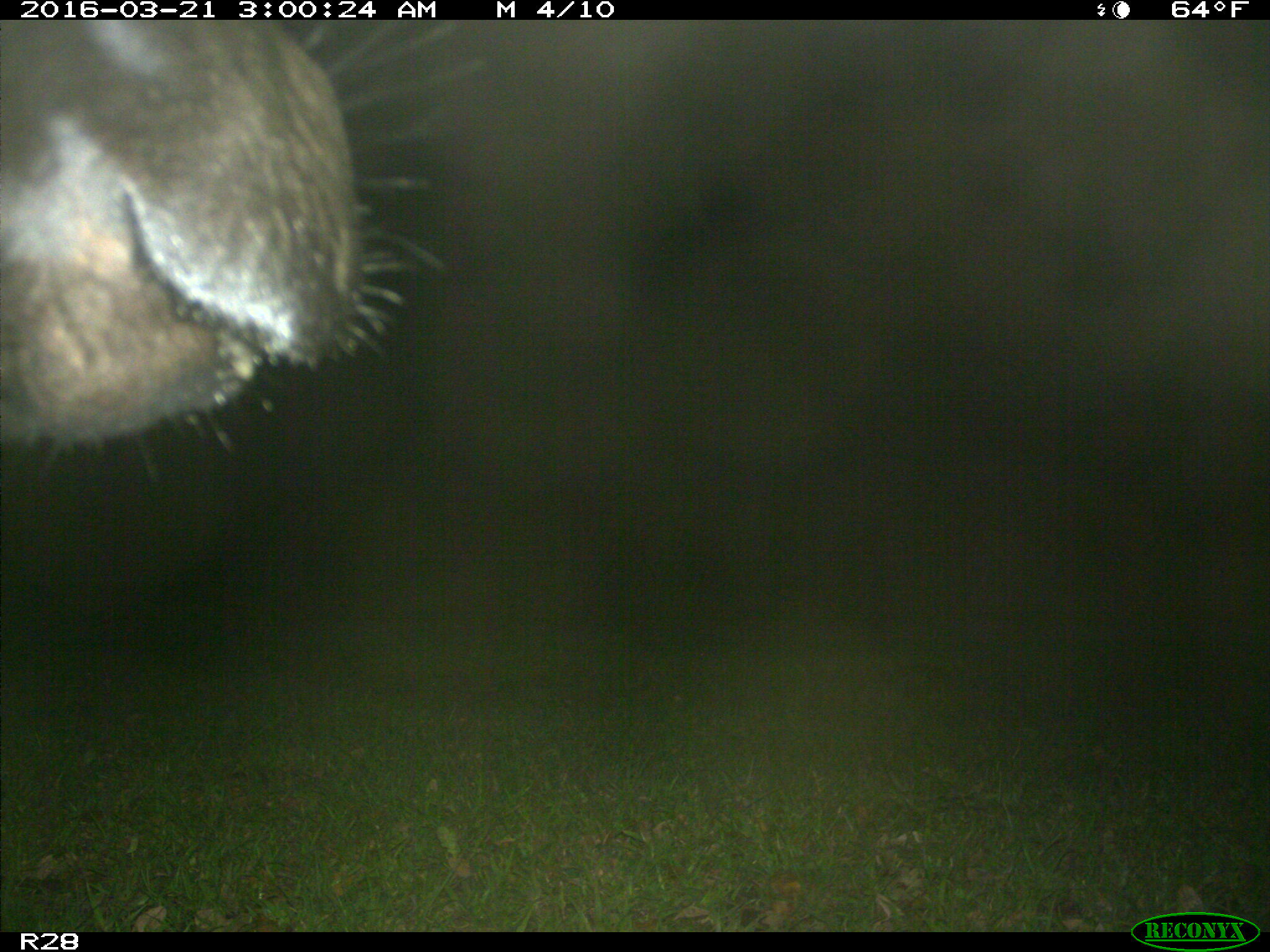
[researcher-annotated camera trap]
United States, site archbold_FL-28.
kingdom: Animalia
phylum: Chordata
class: Mammalia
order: Artiodactyla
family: Bovidae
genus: Bos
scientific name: Bos taurus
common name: domestic cow